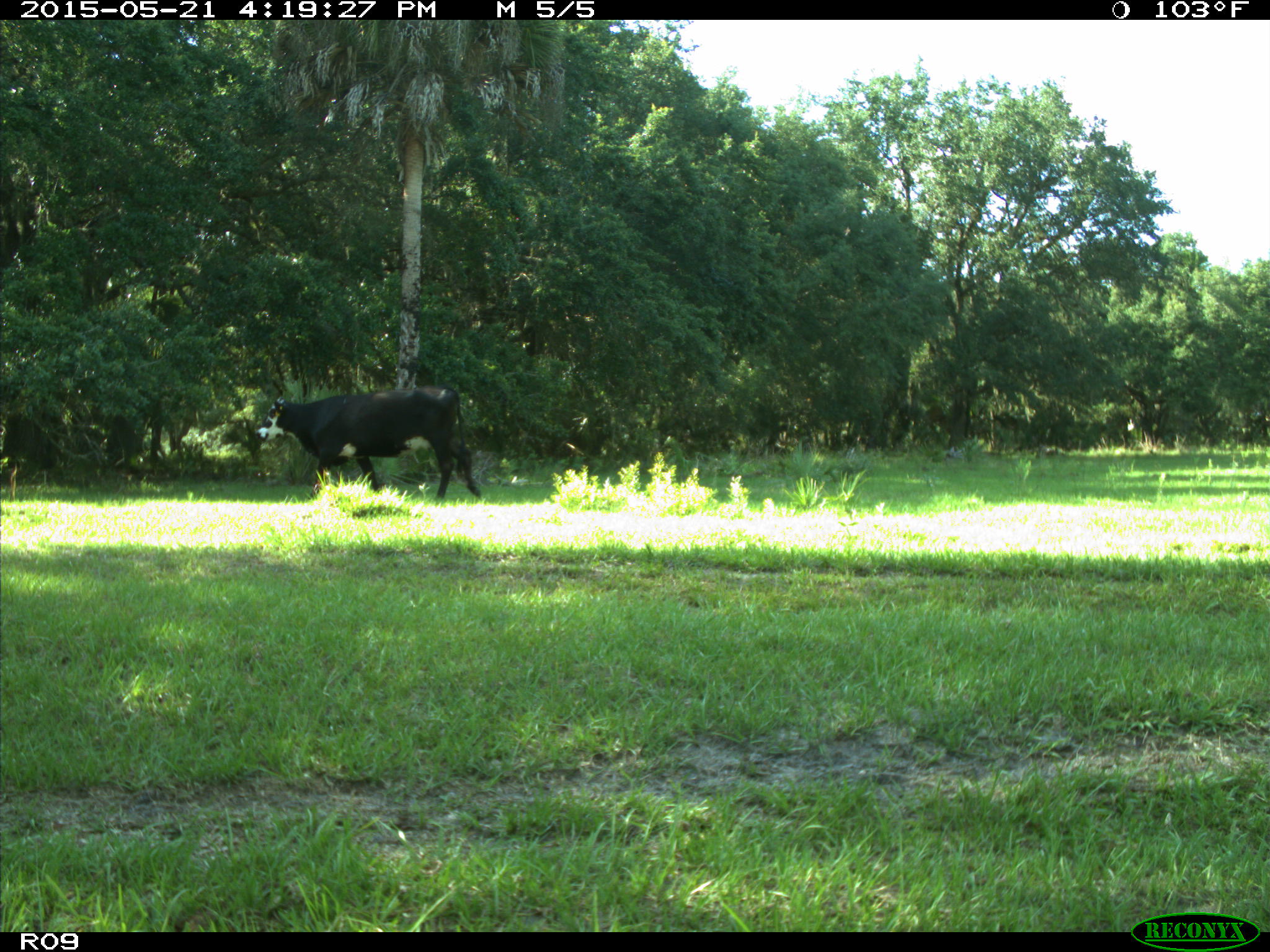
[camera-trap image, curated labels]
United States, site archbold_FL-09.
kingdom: Animalia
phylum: Chordata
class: Mammalia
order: Artiodactyla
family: Bovidae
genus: Bos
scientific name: Bos taurus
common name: domestic cow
Bos taurus (domestic cow).